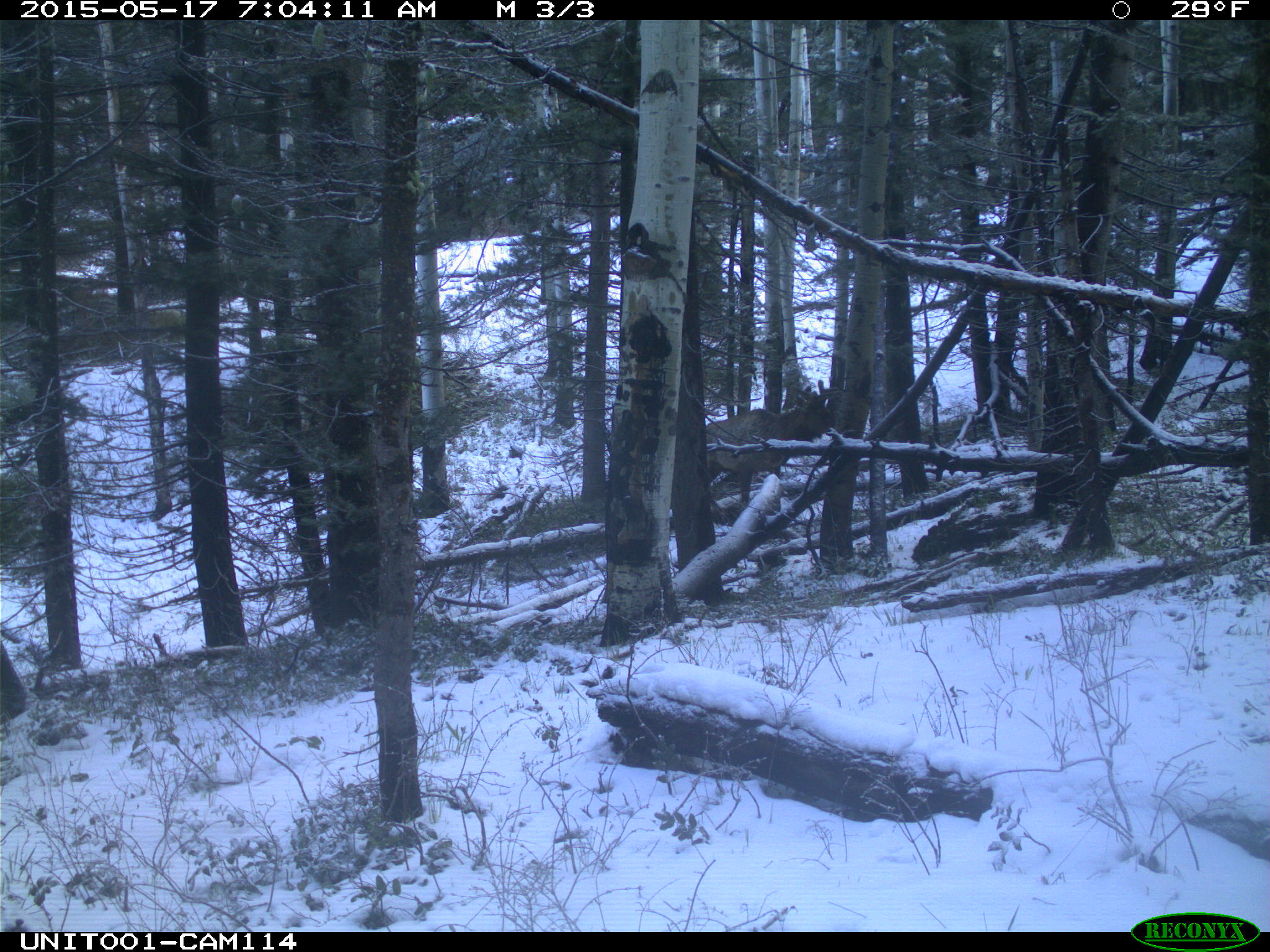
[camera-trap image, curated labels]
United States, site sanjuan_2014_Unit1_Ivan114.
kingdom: Animalia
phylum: Chordata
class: Mammalia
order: Artiodactyla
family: Cervidae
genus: Cervus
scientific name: Cervus elaphus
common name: red deer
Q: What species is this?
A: Cervus elaphus (red deer).